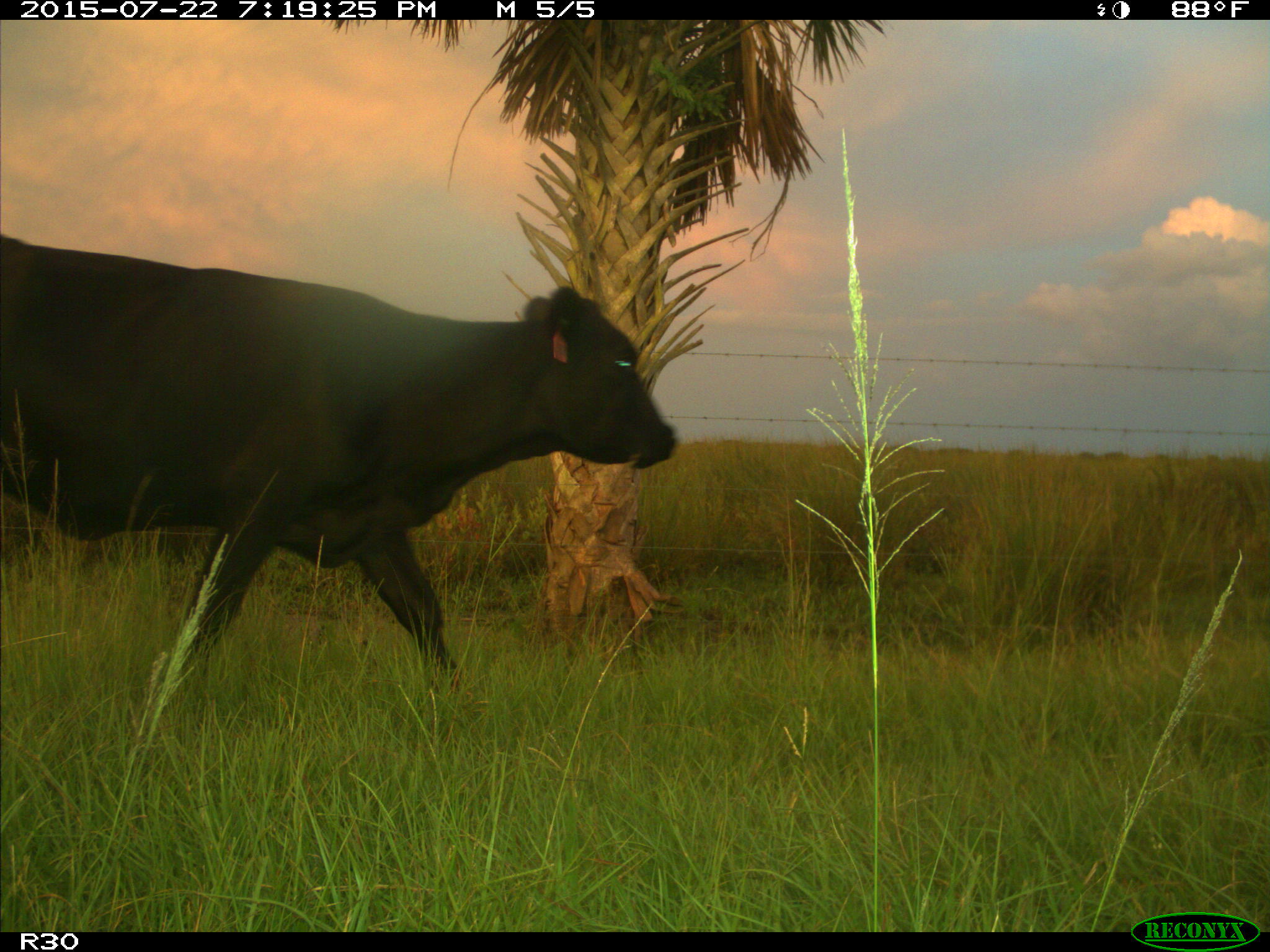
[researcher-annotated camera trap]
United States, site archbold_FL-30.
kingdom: Animalia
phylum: Chordata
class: Mammalia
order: Artiodactyla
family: Bovidae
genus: Bos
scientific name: Bos taurus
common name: domestic cow